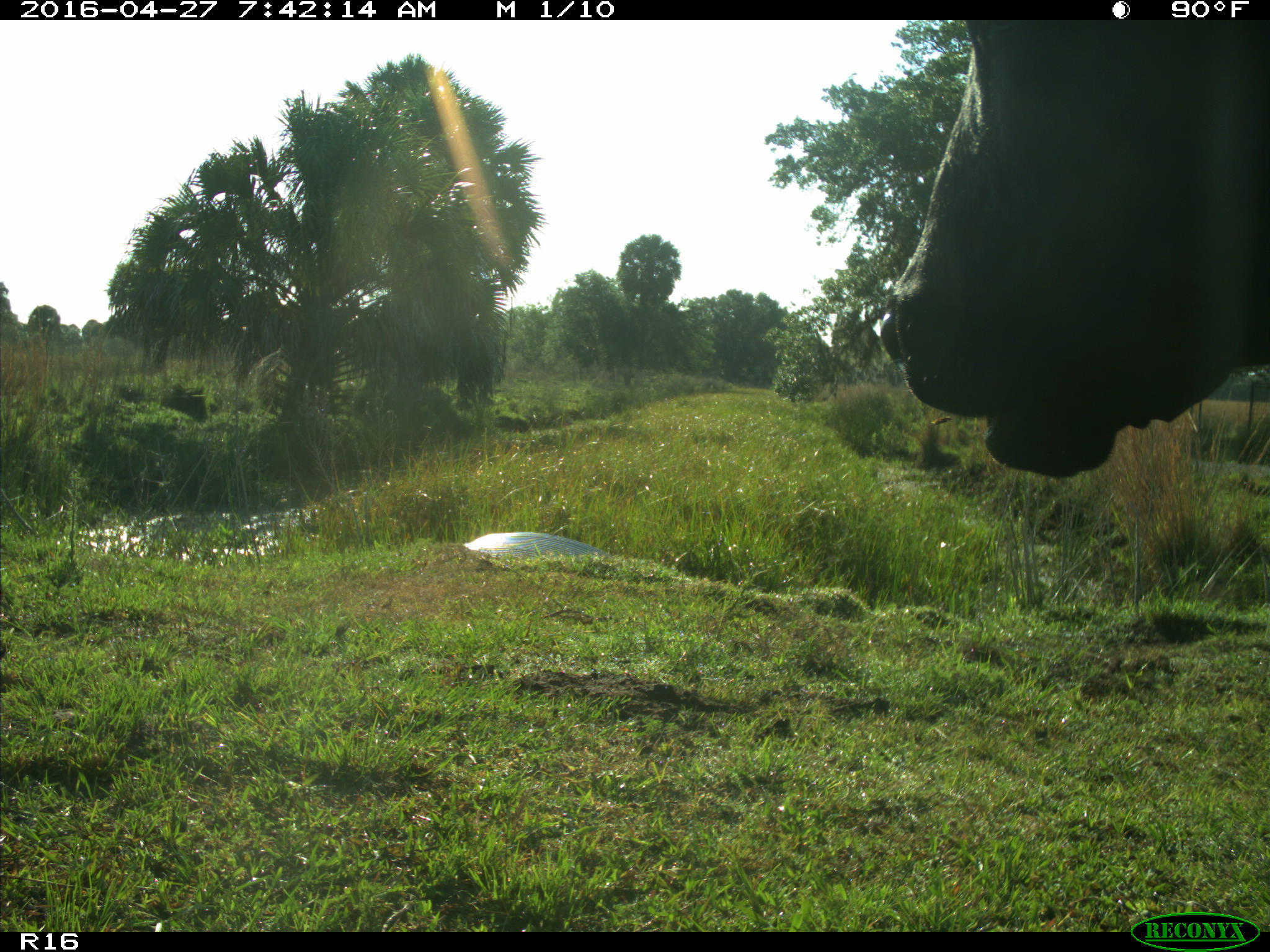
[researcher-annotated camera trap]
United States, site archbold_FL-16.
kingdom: Animalia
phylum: Chordata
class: Mammalia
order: Artiodactyla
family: Bovidae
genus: Bos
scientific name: Bos taurus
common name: domestic cow